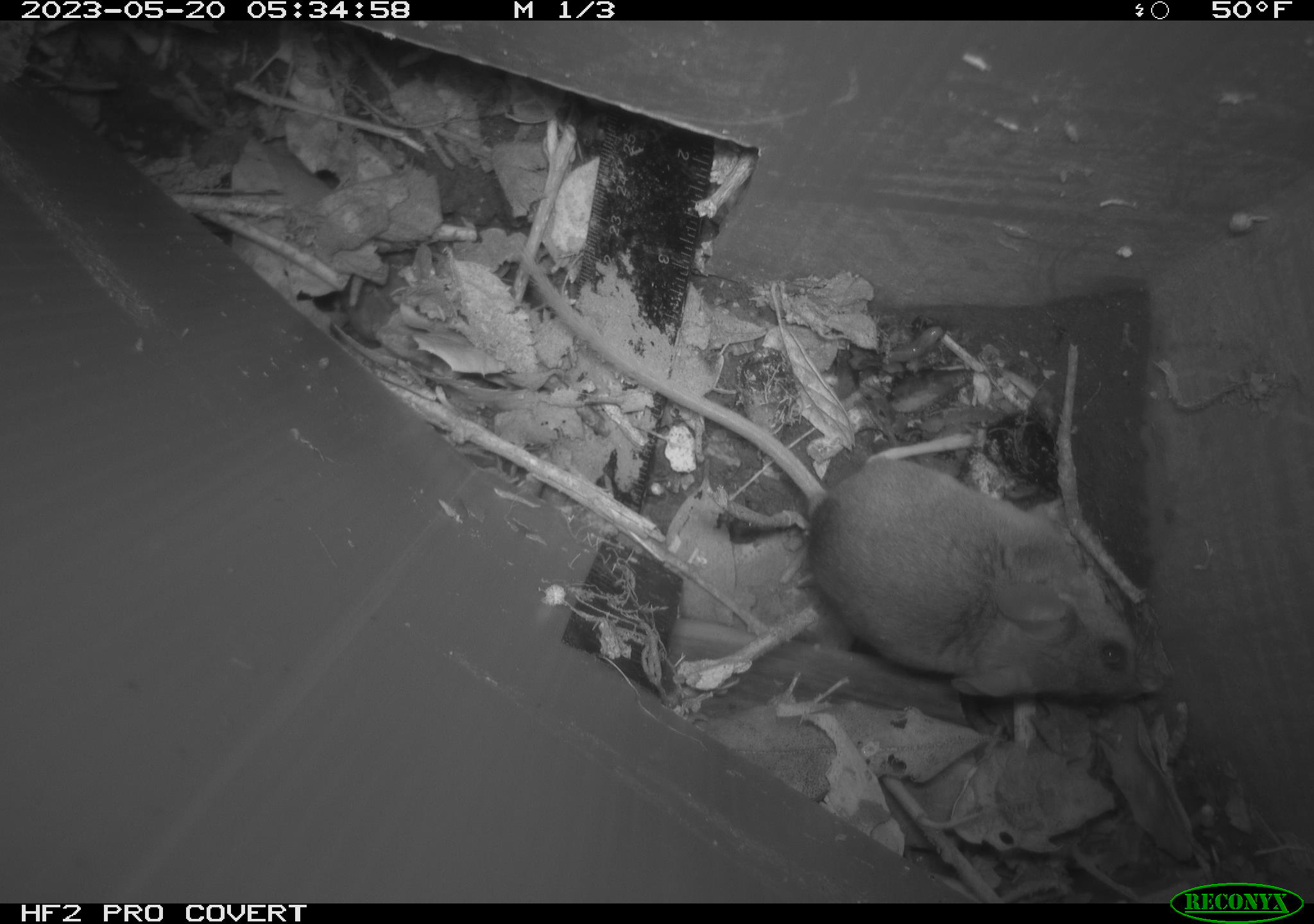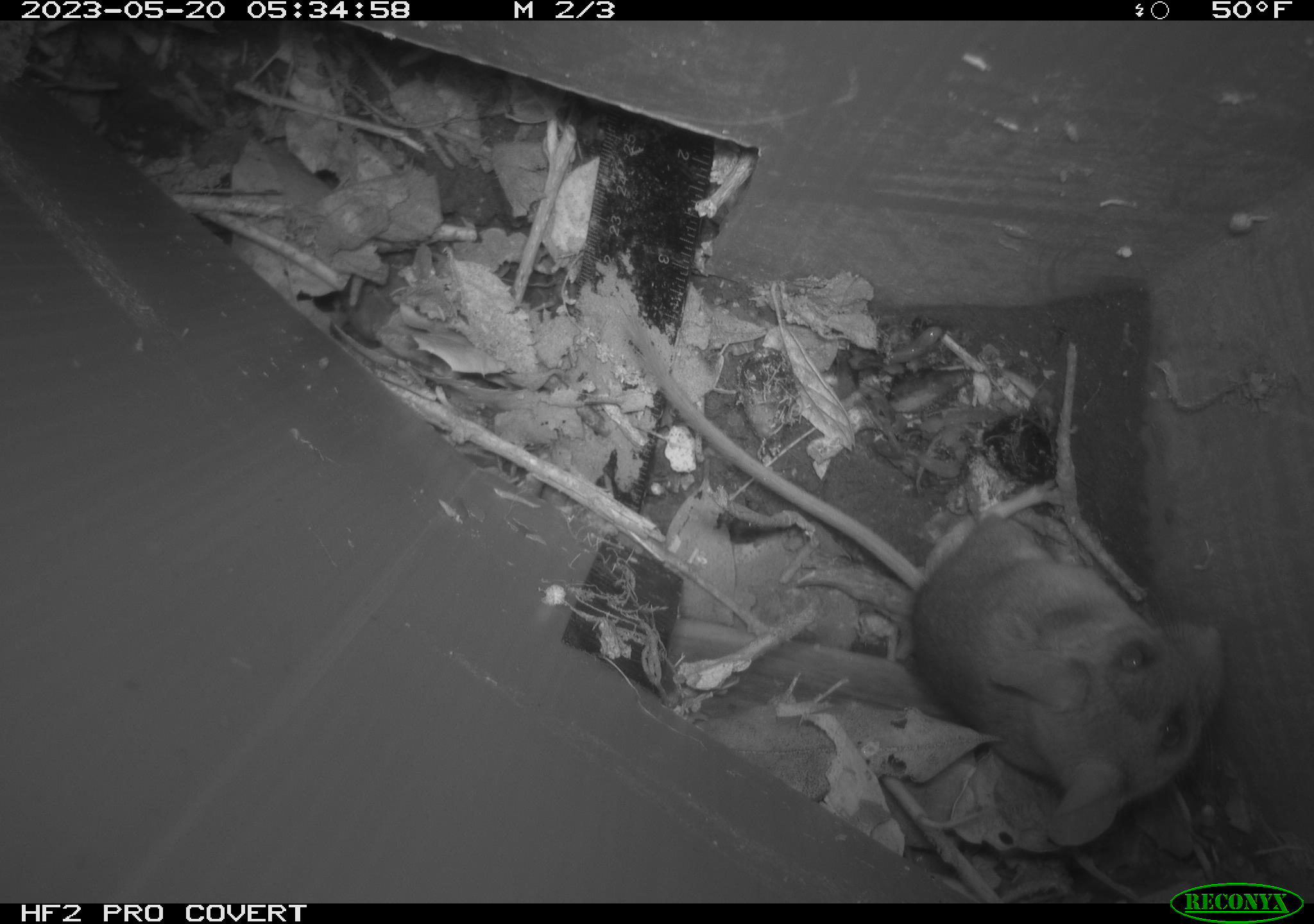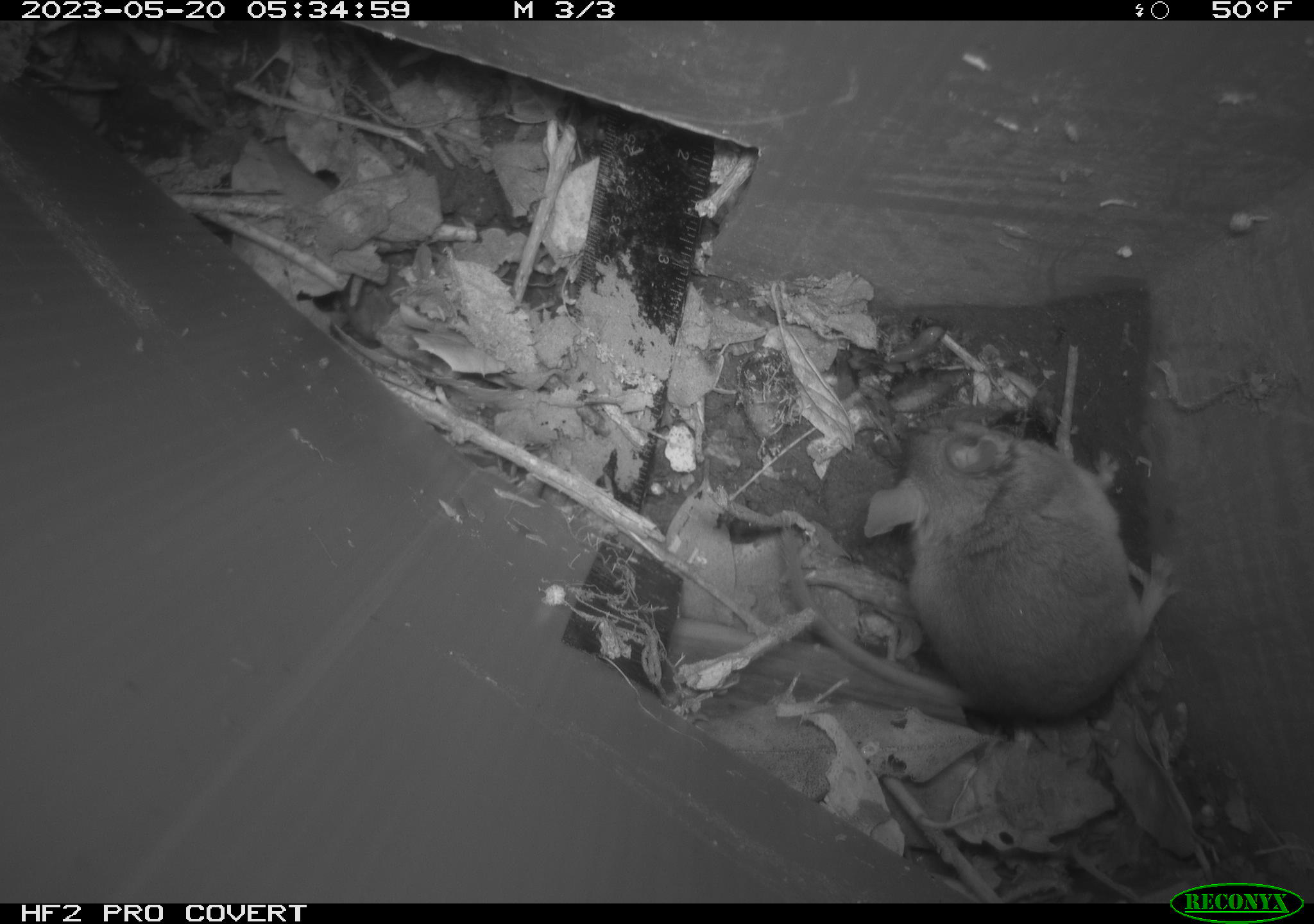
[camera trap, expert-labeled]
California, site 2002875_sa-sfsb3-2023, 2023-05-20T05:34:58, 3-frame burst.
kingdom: Animalia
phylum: Chordata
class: Mammalia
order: Rodentia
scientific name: Rodentia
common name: mouse species